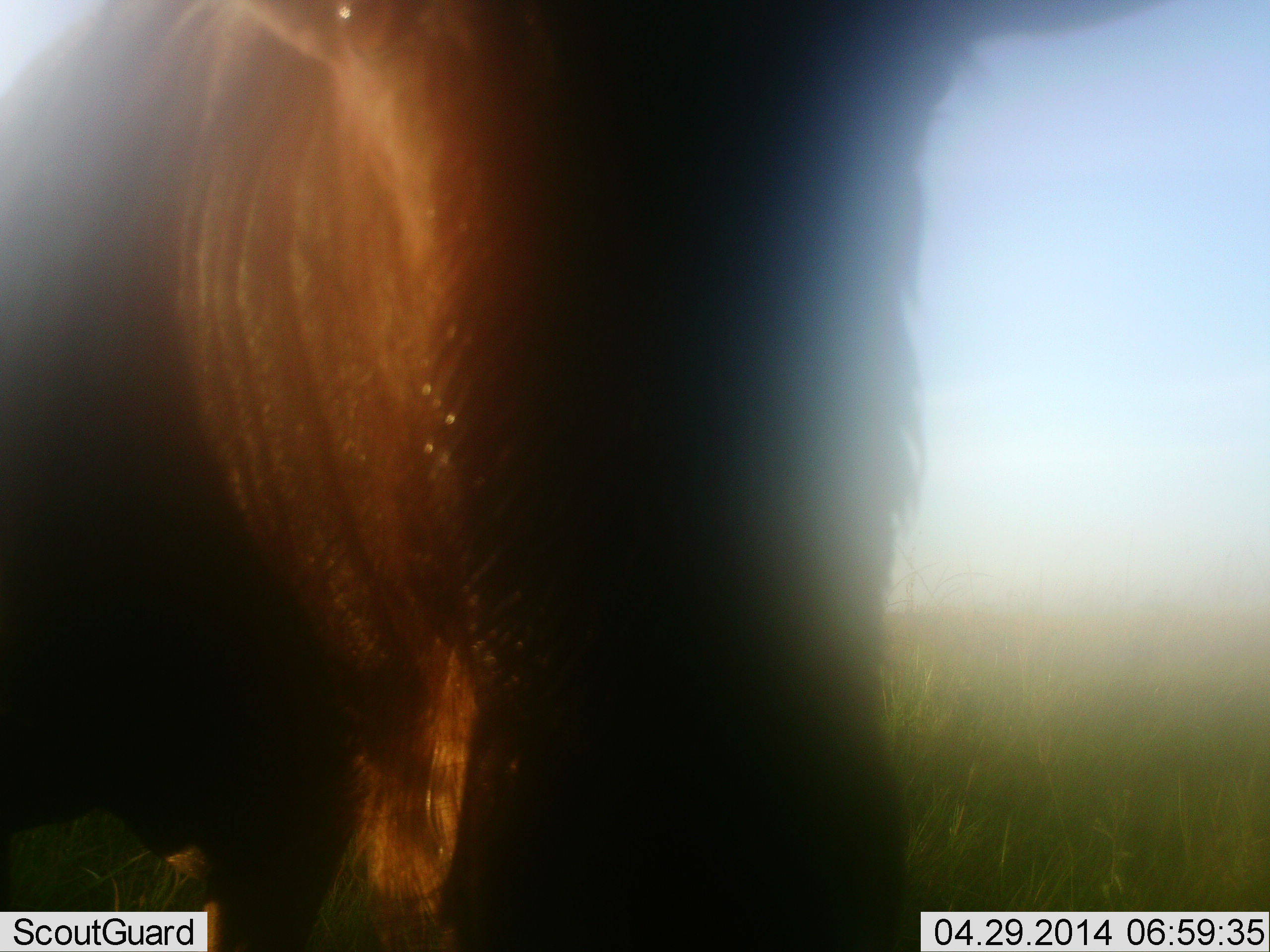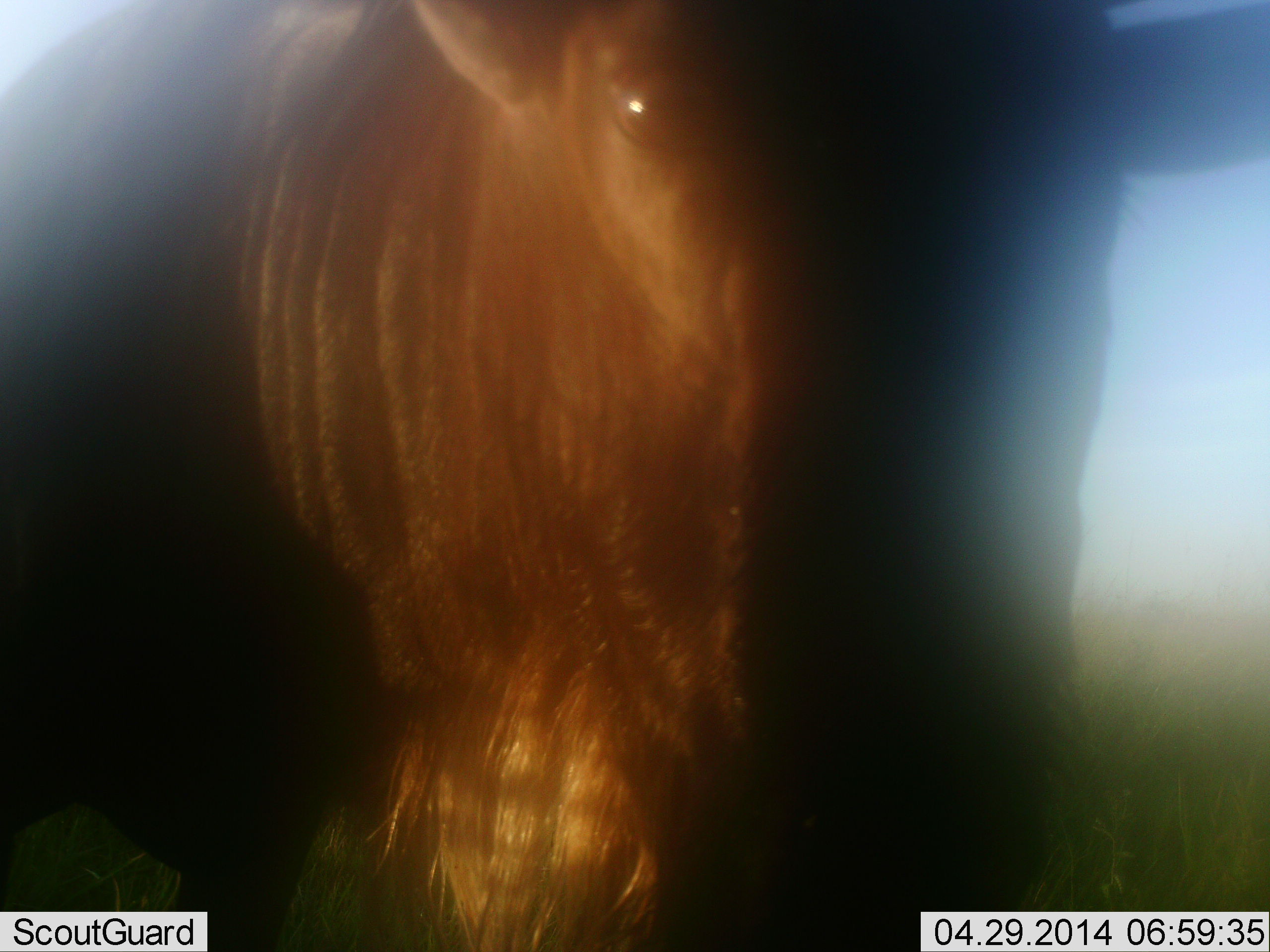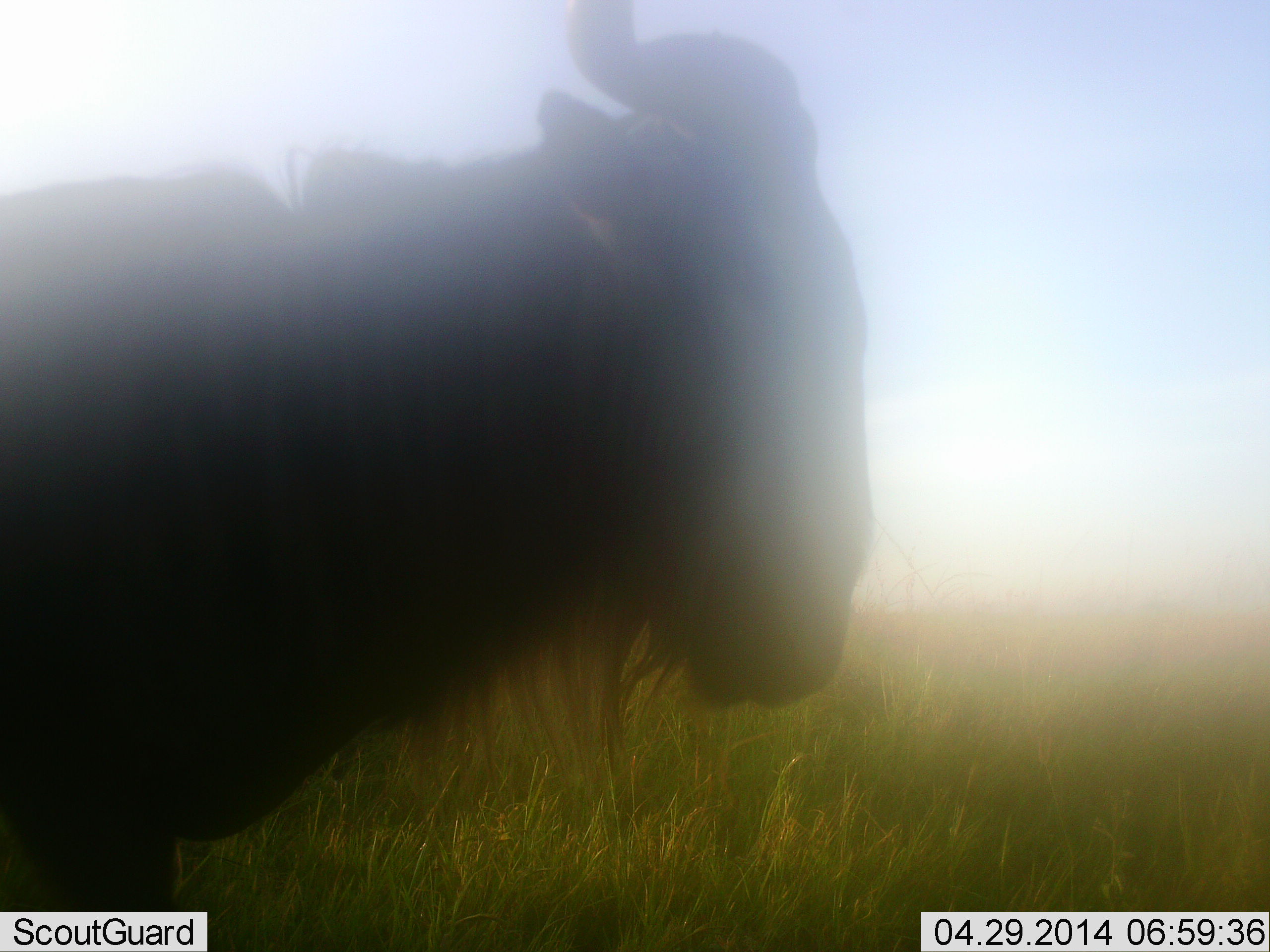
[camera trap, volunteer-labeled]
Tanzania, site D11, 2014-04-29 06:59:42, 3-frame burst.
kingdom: Animalia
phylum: Chordata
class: Mammalia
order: Artiodactyla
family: Bovidae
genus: Connochaetes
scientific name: Connochaetes taurinus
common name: blue wildebeest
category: wildebeest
Wildebeest (blue wildebeest) (Connochaetes taurinus), count 1. Behavior (volunteer vote fractions): standing 70%, resting 0%, moving 20%, interacting 10%. Young present (vote fraction): 0%. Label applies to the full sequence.